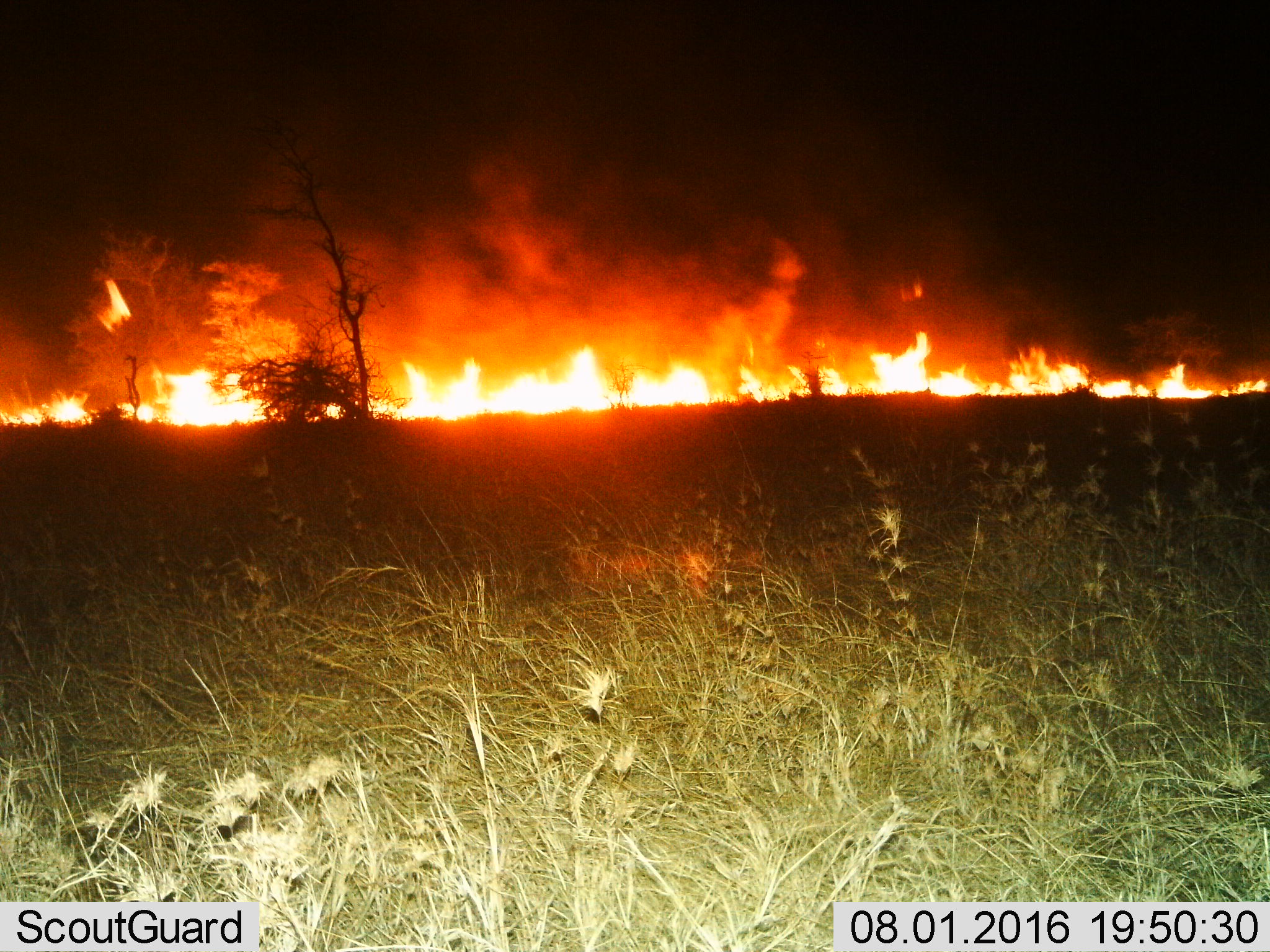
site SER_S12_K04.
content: unidentified animal